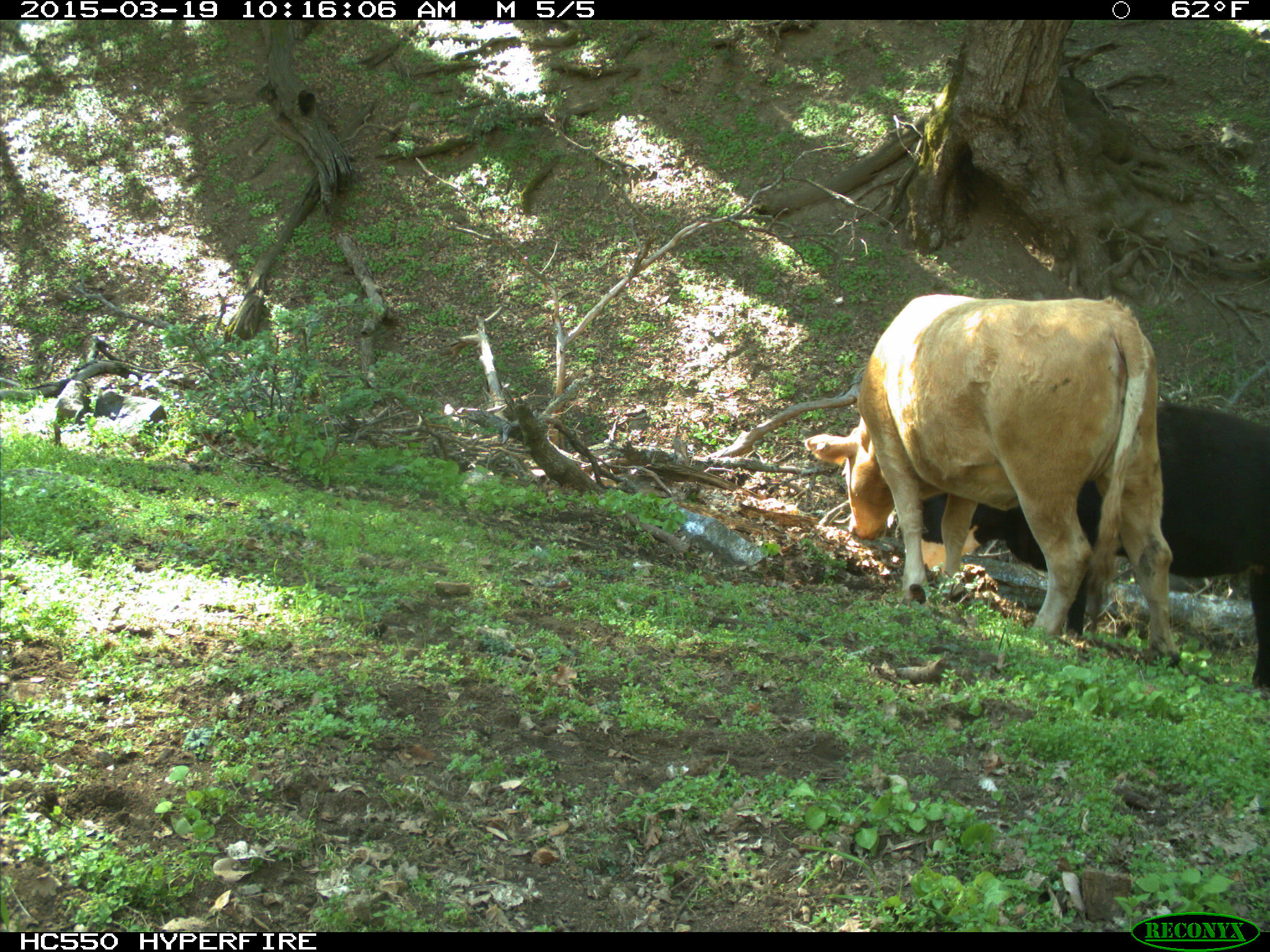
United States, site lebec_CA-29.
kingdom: Animalia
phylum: Chordata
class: Mammalia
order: Artiodactyla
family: Bovidae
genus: Bos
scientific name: Bos taurus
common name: domestic cow